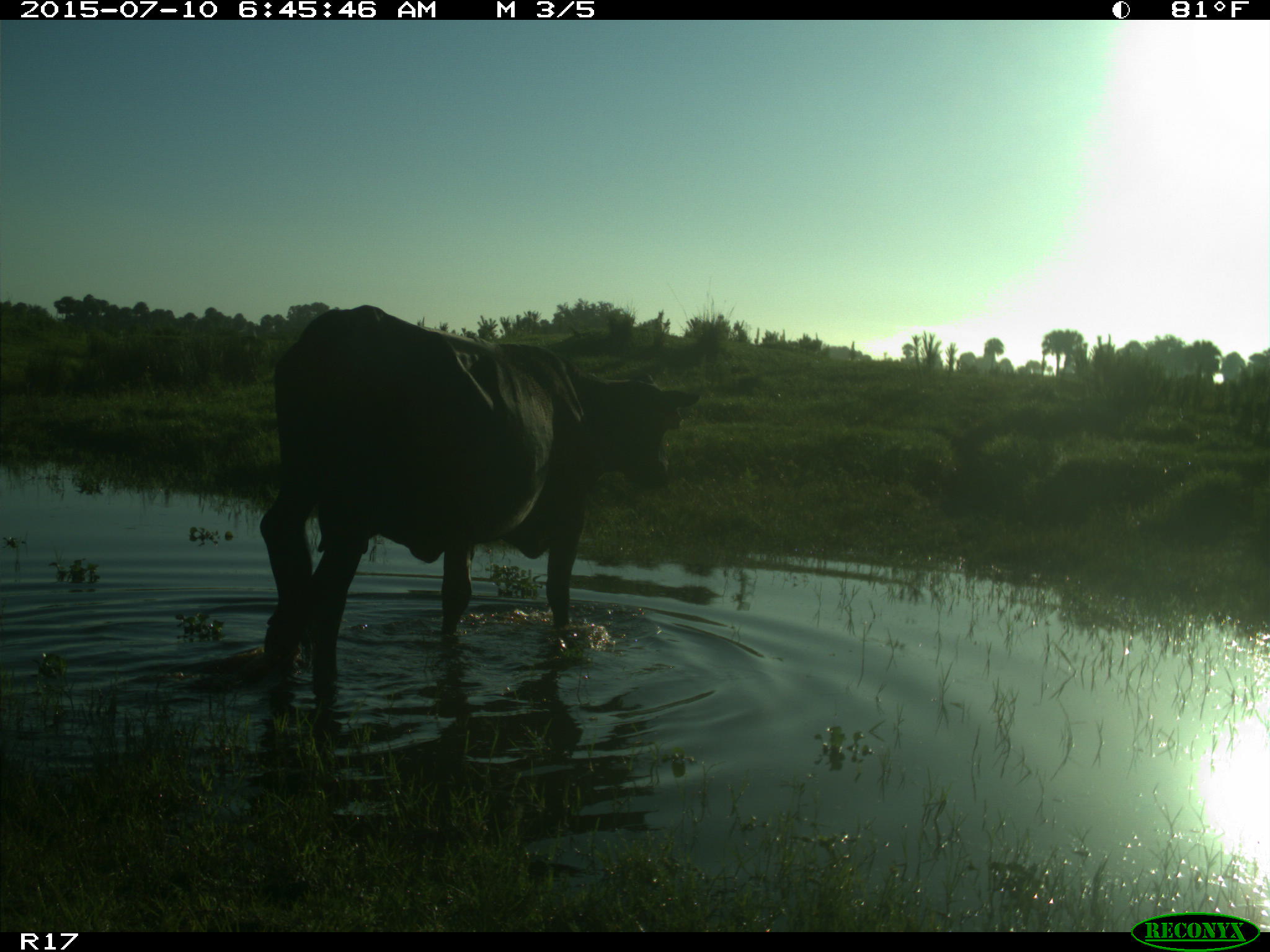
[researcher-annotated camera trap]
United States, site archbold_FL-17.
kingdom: Animalia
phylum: Chordata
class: Mammalia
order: Artiodactyla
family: Bovidae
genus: Bos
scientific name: Bos taurus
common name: domestic cow